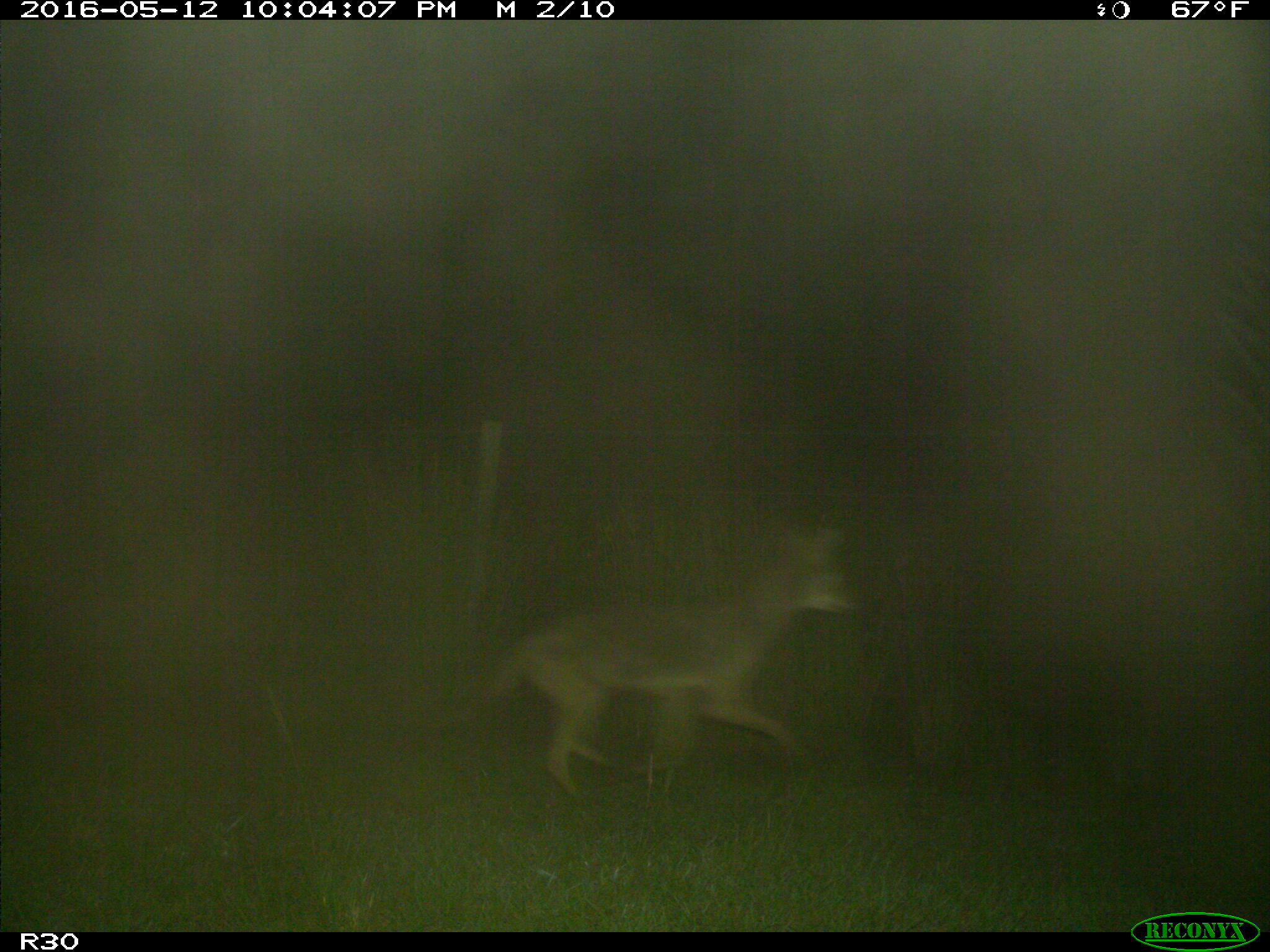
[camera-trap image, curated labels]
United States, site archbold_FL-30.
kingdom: Animalia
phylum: Chordata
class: Mammalia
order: Carnivora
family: Canidae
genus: Canis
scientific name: Canis latrans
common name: coyote